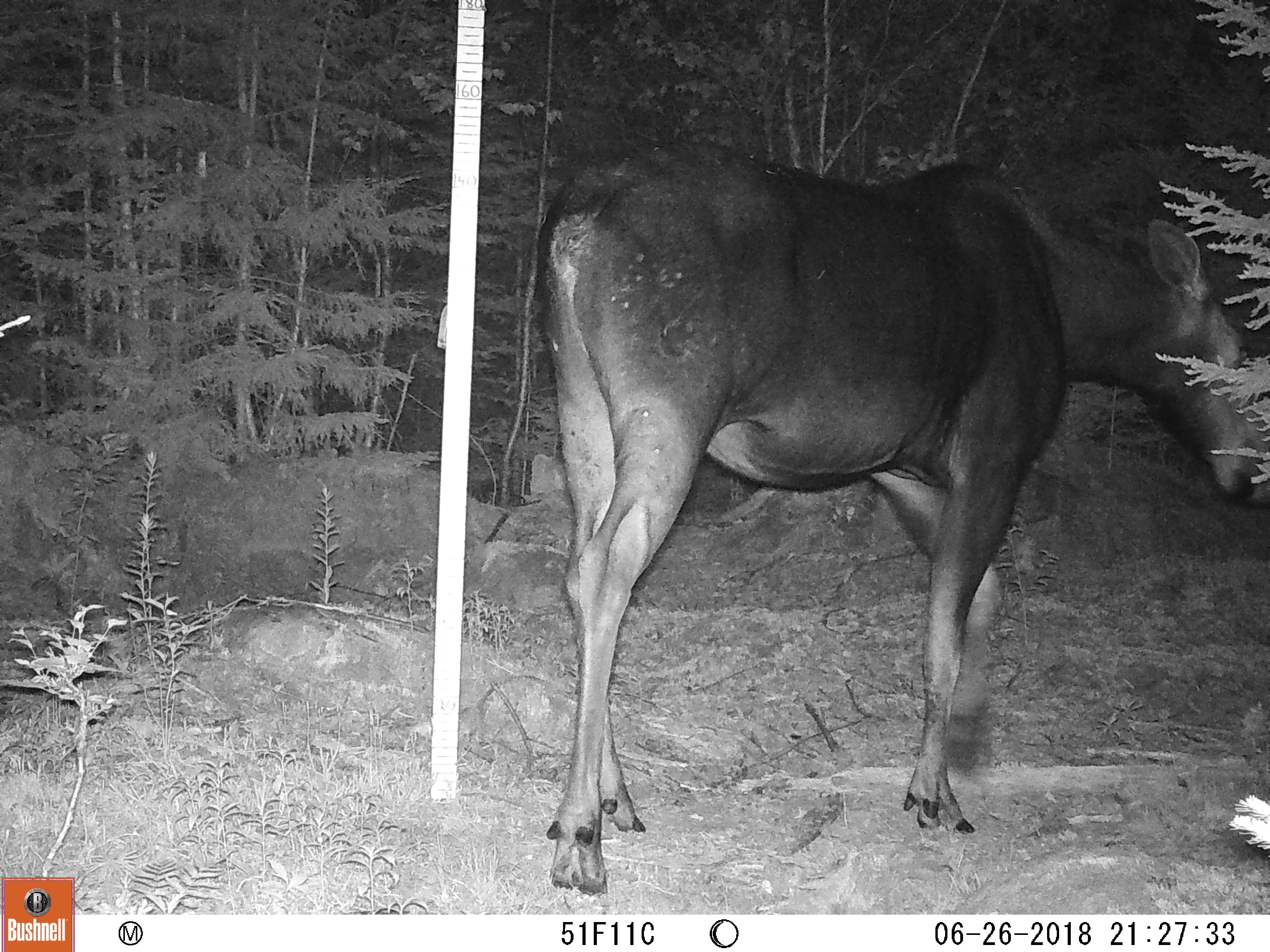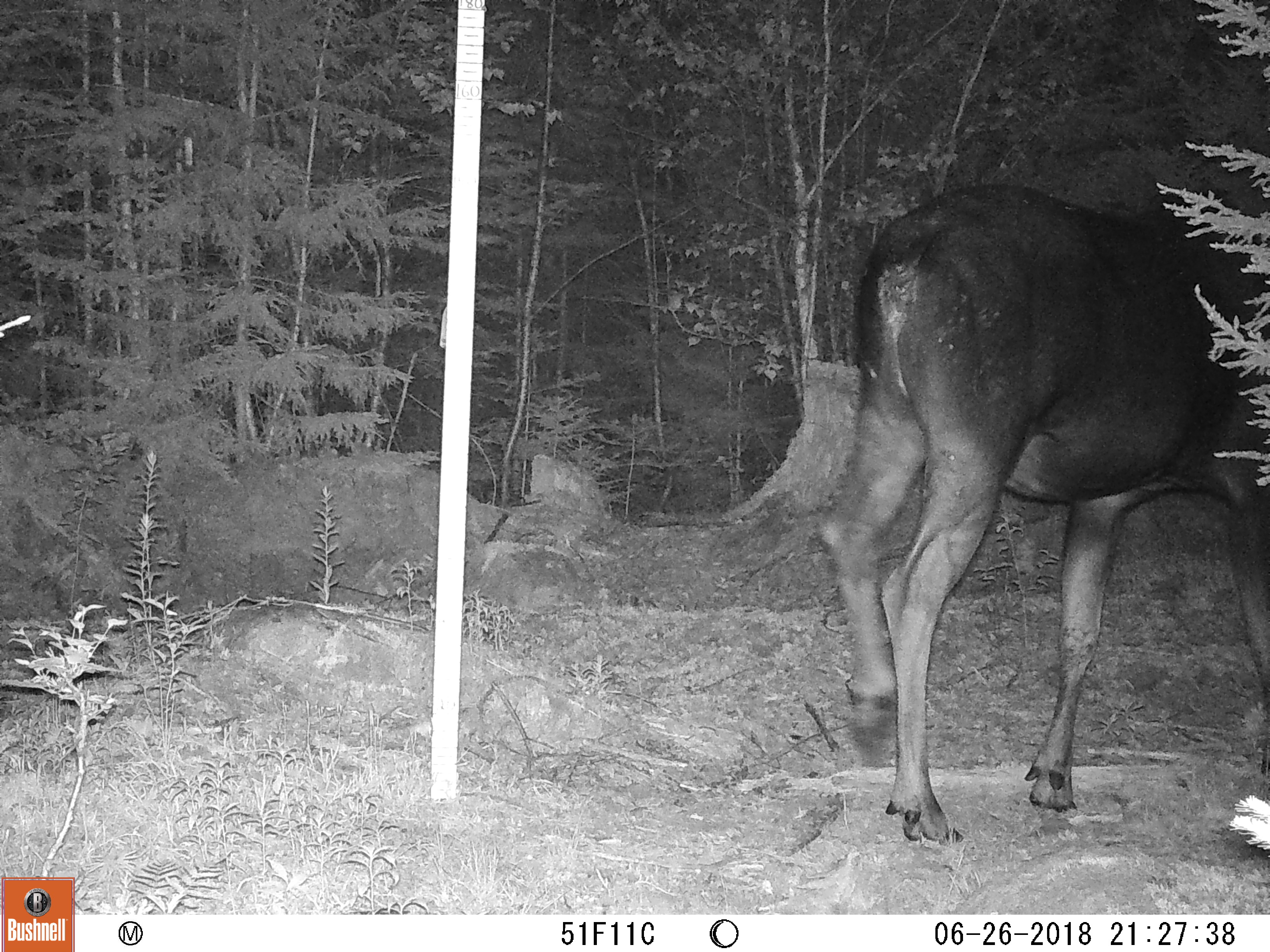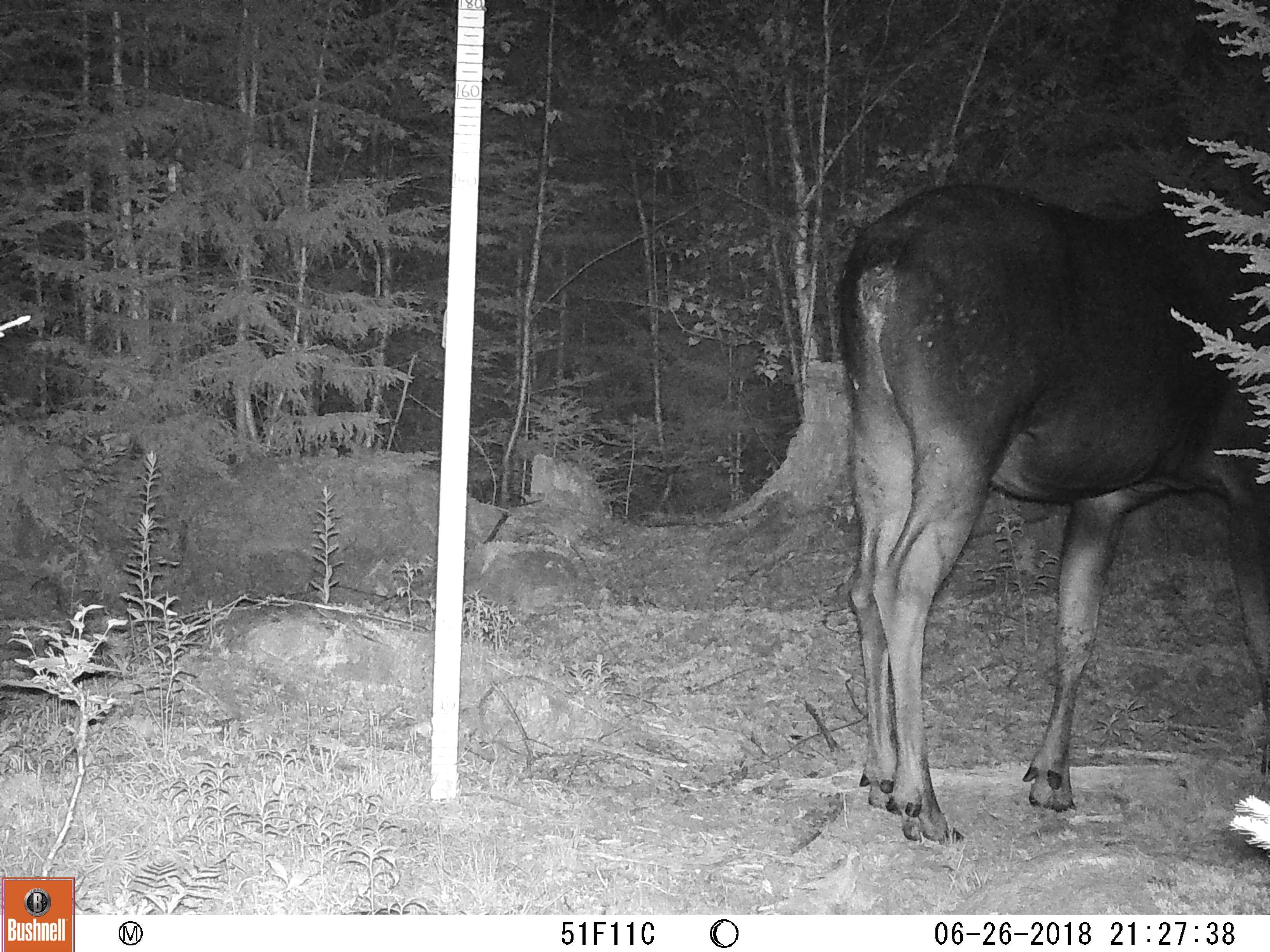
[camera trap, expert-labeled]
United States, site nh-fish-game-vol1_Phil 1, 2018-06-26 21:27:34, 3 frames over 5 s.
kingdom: Animalia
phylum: Chordata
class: Mammalia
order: Artiodactyla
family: Cervidae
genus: Alces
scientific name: Alces alces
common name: moose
Moose (Alces alces).